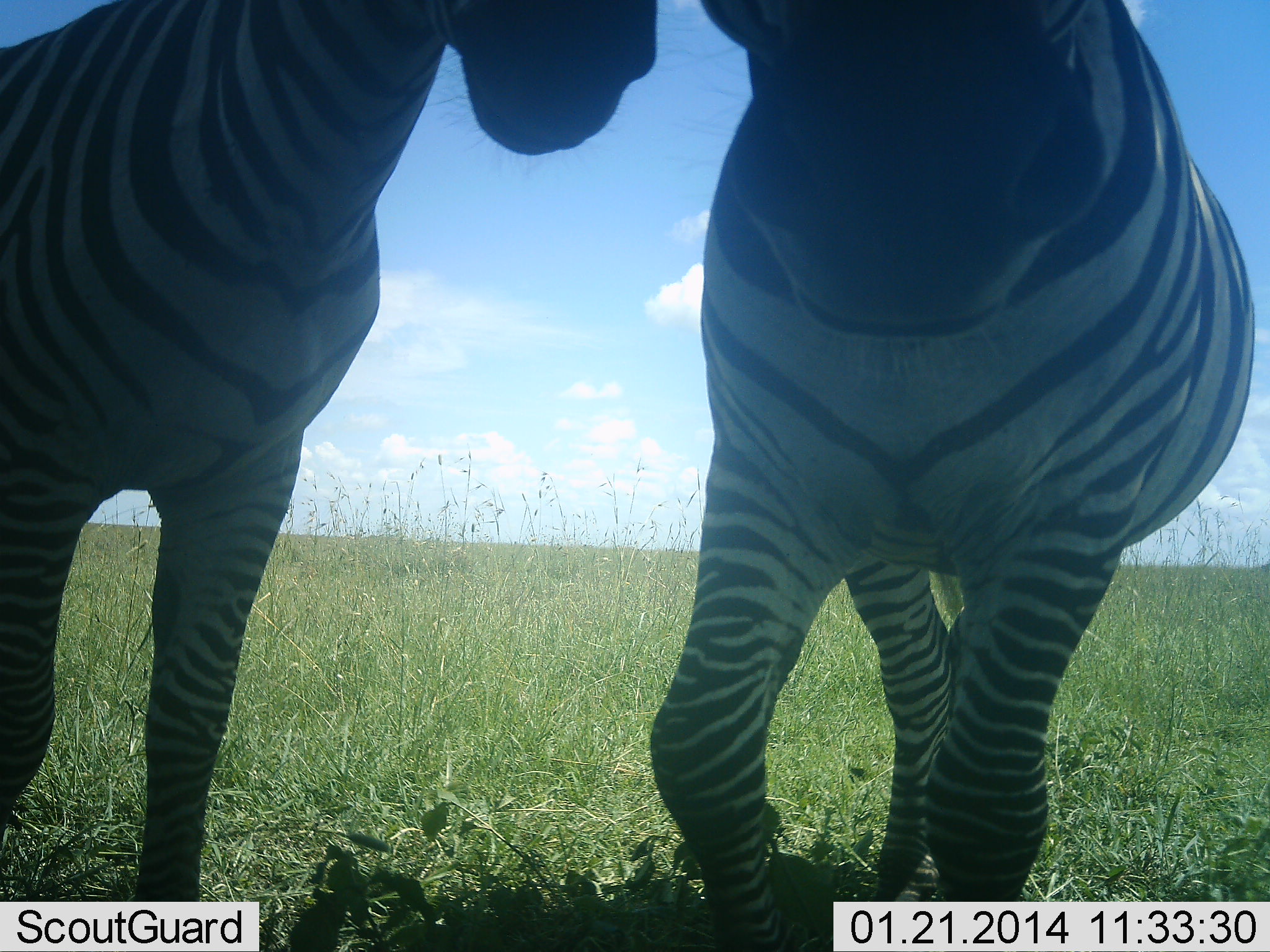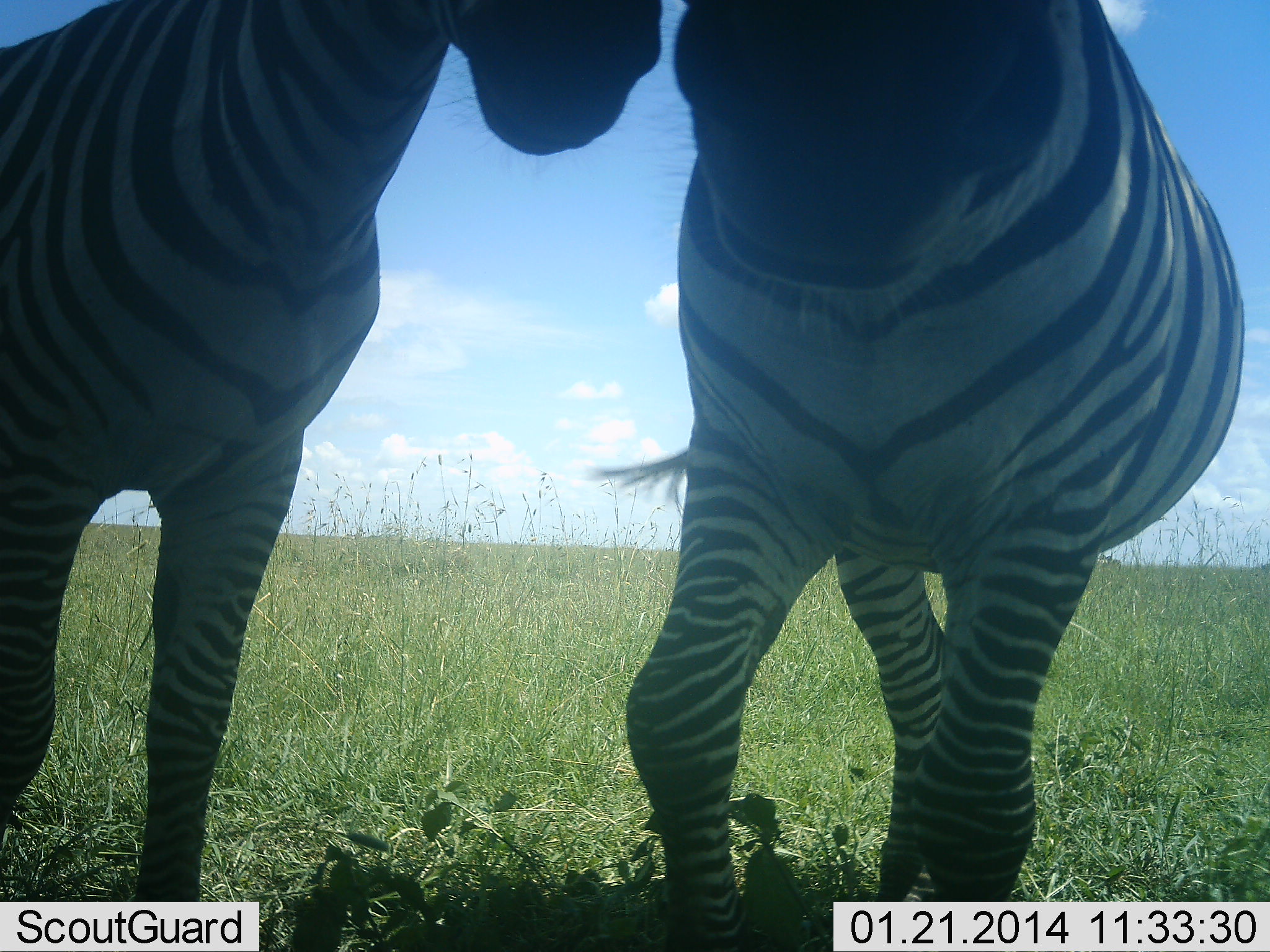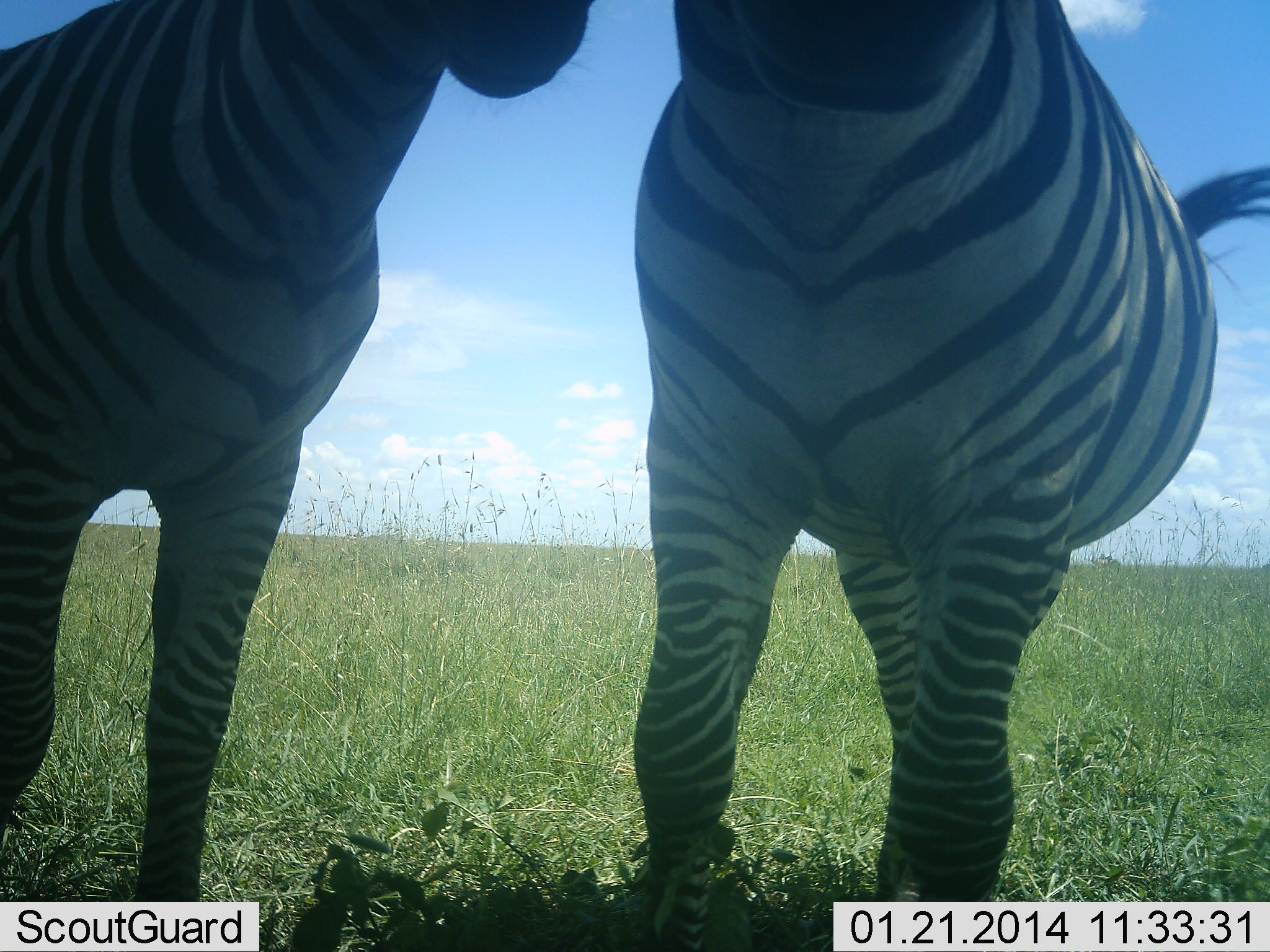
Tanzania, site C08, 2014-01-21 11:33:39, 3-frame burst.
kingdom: Animalia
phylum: Chordata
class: Mammalia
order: Perissodactyla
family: Equidae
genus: Equus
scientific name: Equus quagga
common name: plains zebra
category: zebra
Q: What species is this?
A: Zebra (plains zebra) (Equus quagga).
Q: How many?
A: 2.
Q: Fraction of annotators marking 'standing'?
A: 60%.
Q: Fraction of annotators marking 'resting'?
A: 10%.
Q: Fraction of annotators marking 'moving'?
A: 0%.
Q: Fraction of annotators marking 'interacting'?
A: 40%.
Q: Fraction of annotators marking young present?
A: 0%.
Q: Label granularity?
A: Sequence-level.